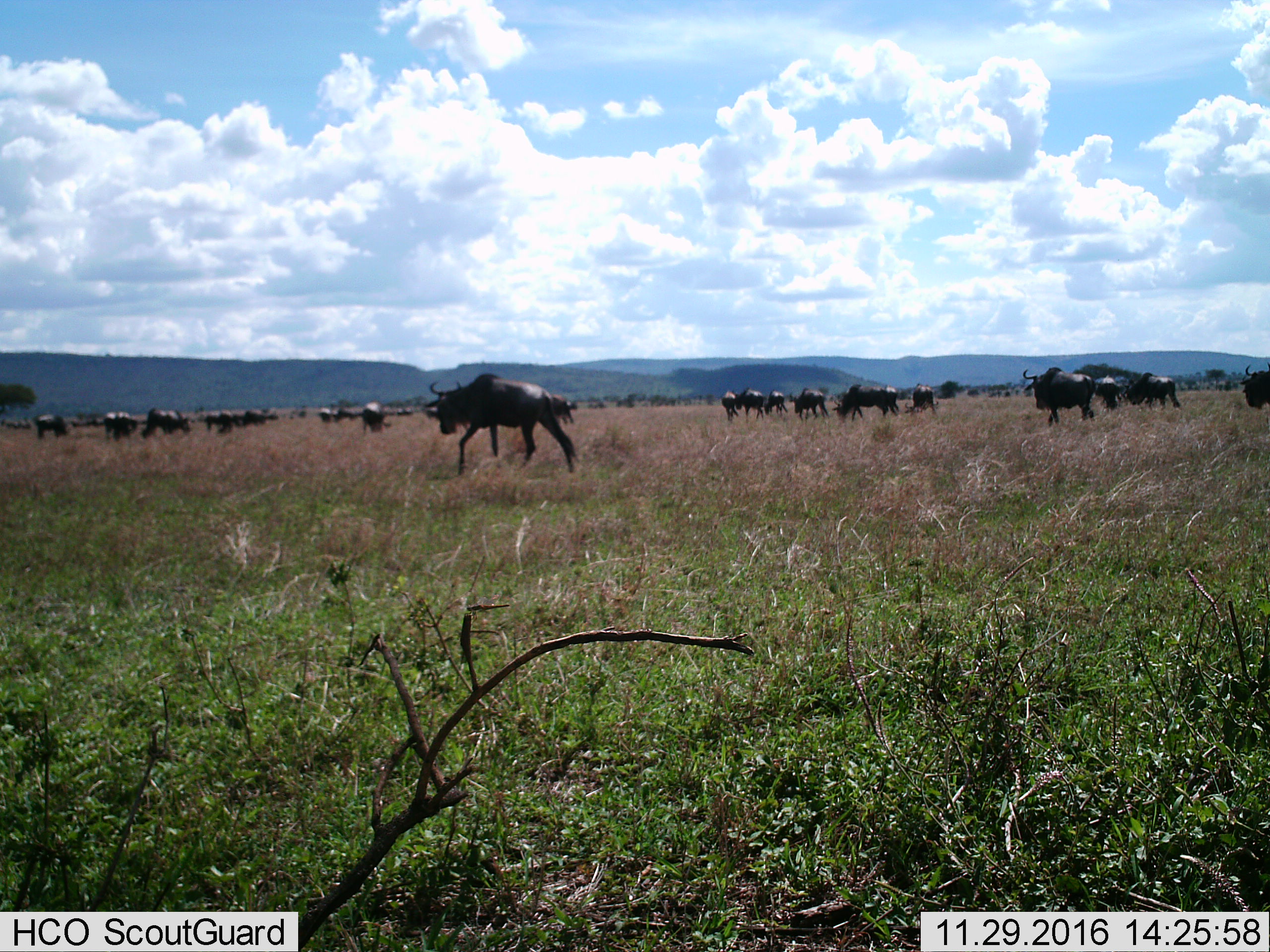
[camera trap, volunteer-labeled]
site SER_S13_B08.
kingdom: Animalia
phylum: Chordata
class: Mammalia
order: Artiodactyla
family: Bovidae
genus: Connochaetes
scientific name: Connochaetes taurinus taurinus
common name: blue wildebeest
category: wildebeestblue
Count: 11-50.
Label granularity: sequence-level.